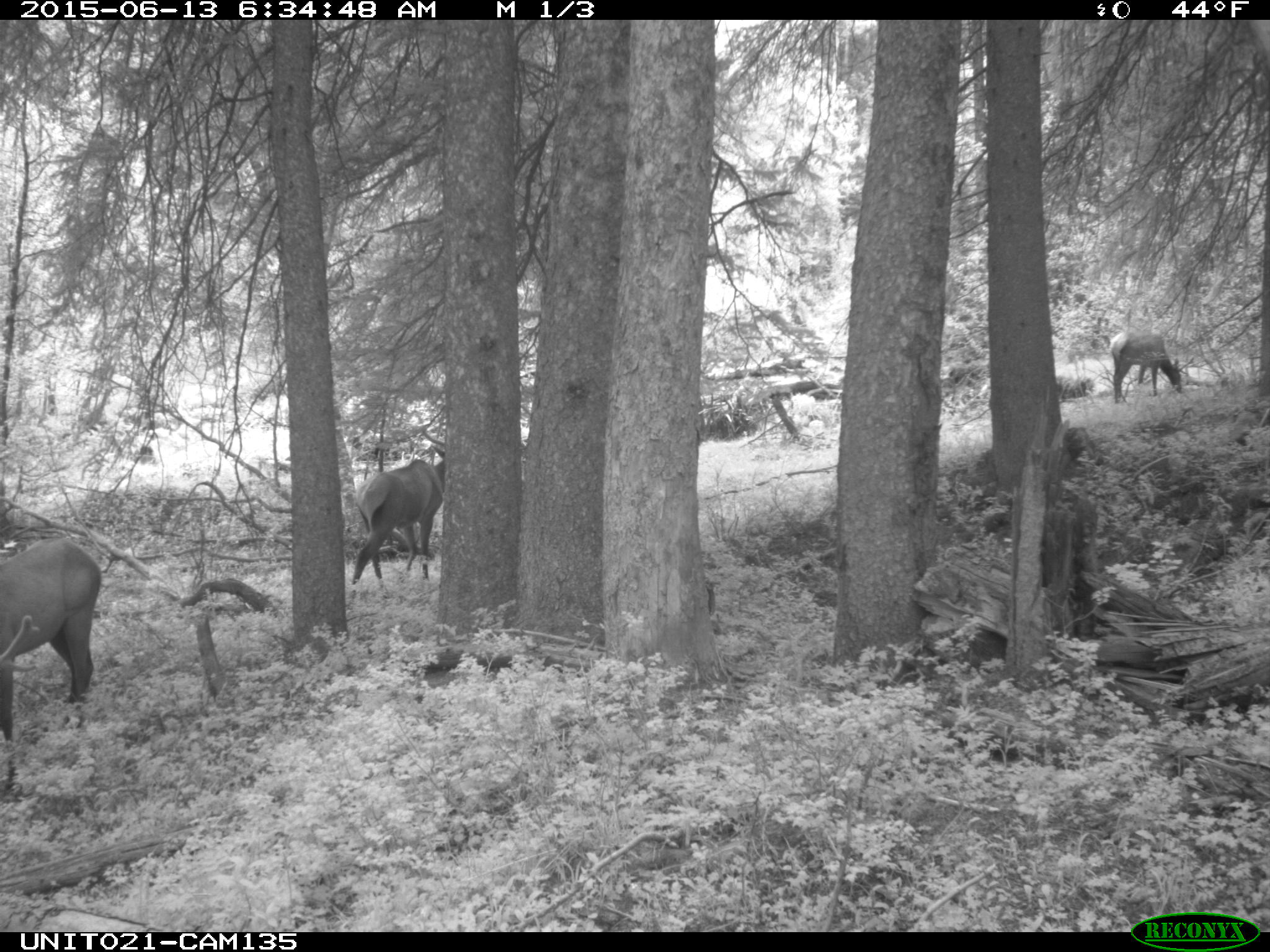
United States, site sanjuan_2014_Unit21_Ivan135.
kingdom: Animalia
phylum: Chordata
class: Mammalia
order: Artiodactyla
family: Cervidae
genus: Cervus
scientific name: Cervus elaphus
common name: red deer